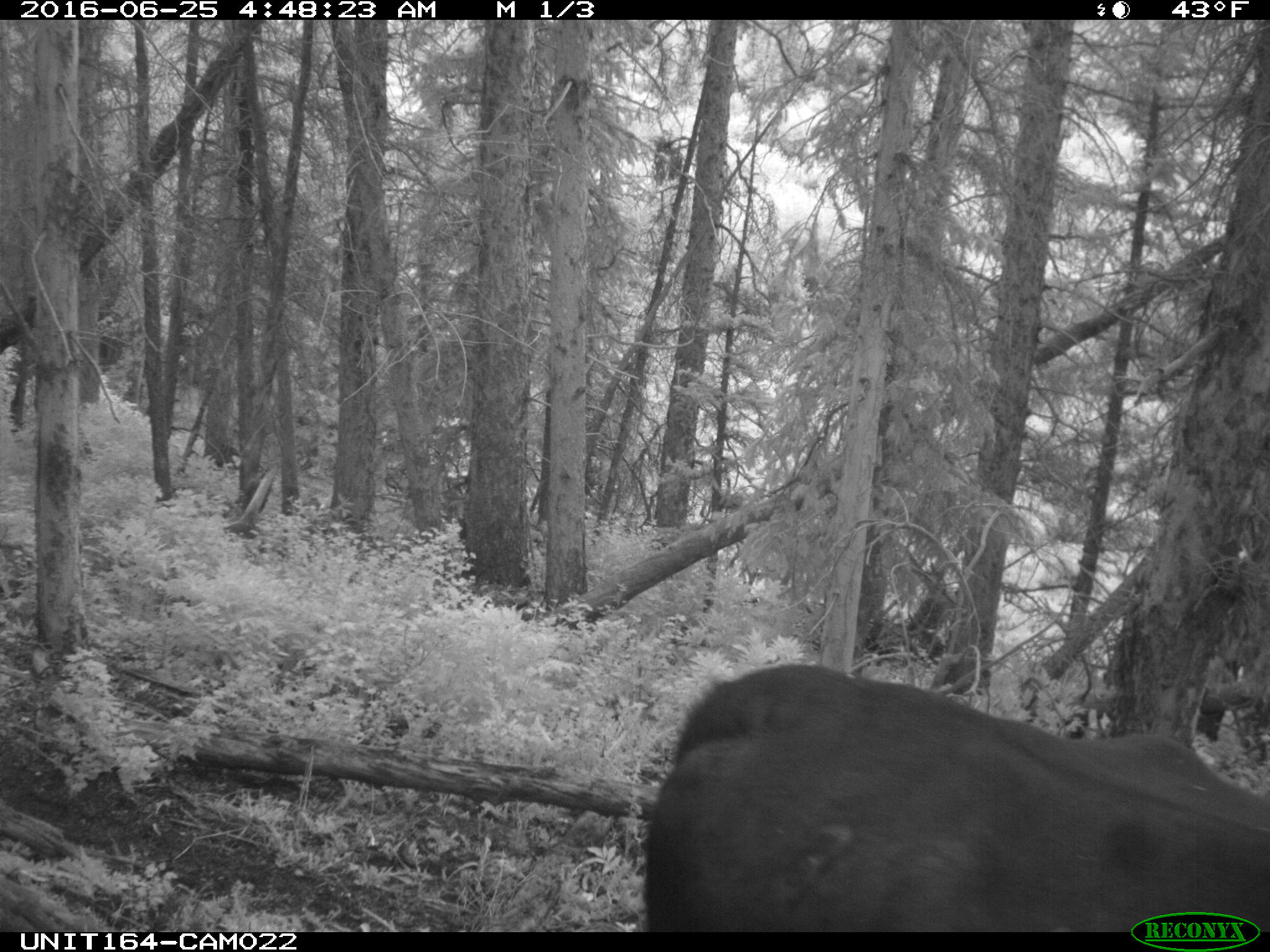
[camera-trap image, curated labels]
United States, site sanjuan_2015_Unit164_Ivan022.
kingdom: Animalia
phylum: Chordata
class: Mammalia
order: Artiodactyla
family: Bovidae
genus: Bos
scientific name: Bos taurus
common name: domestic cow